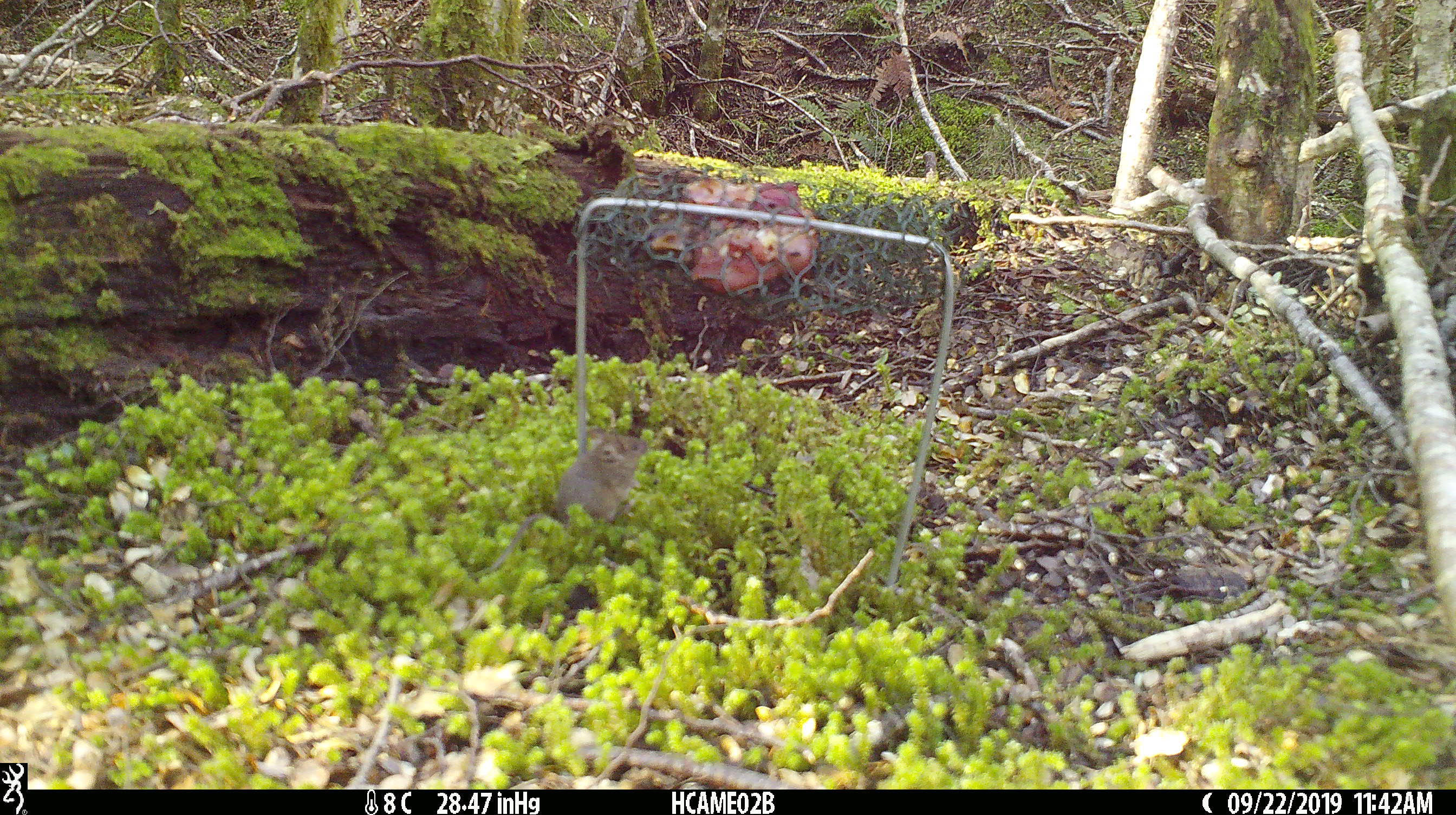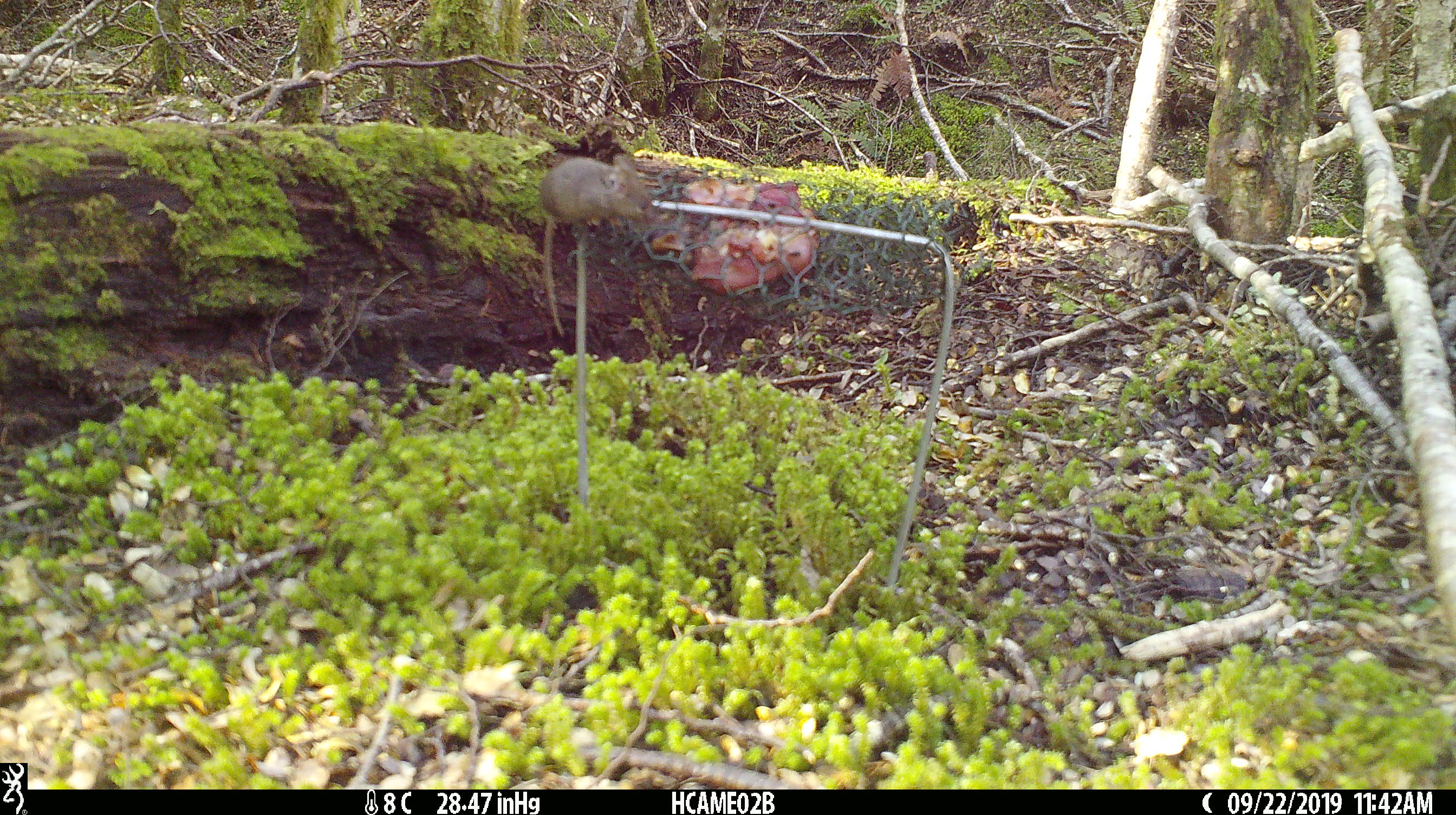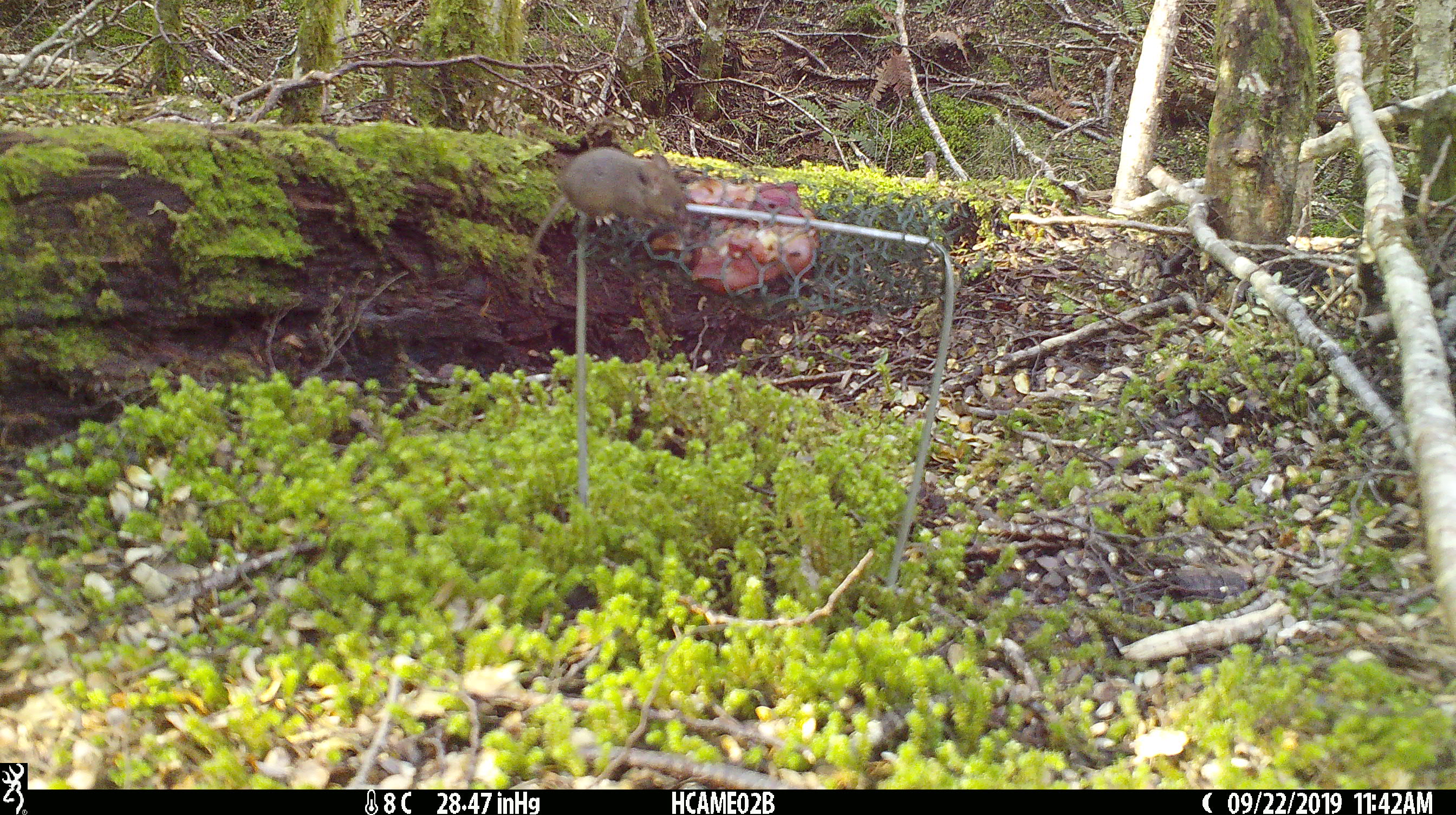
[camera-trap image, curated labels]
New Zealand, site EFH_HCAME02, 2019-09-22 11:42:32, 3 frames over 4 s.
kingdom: Animalia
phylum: Chordata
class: Mammalia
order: Rodentia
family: Muridae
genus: Mus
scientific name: Mus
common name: mouse